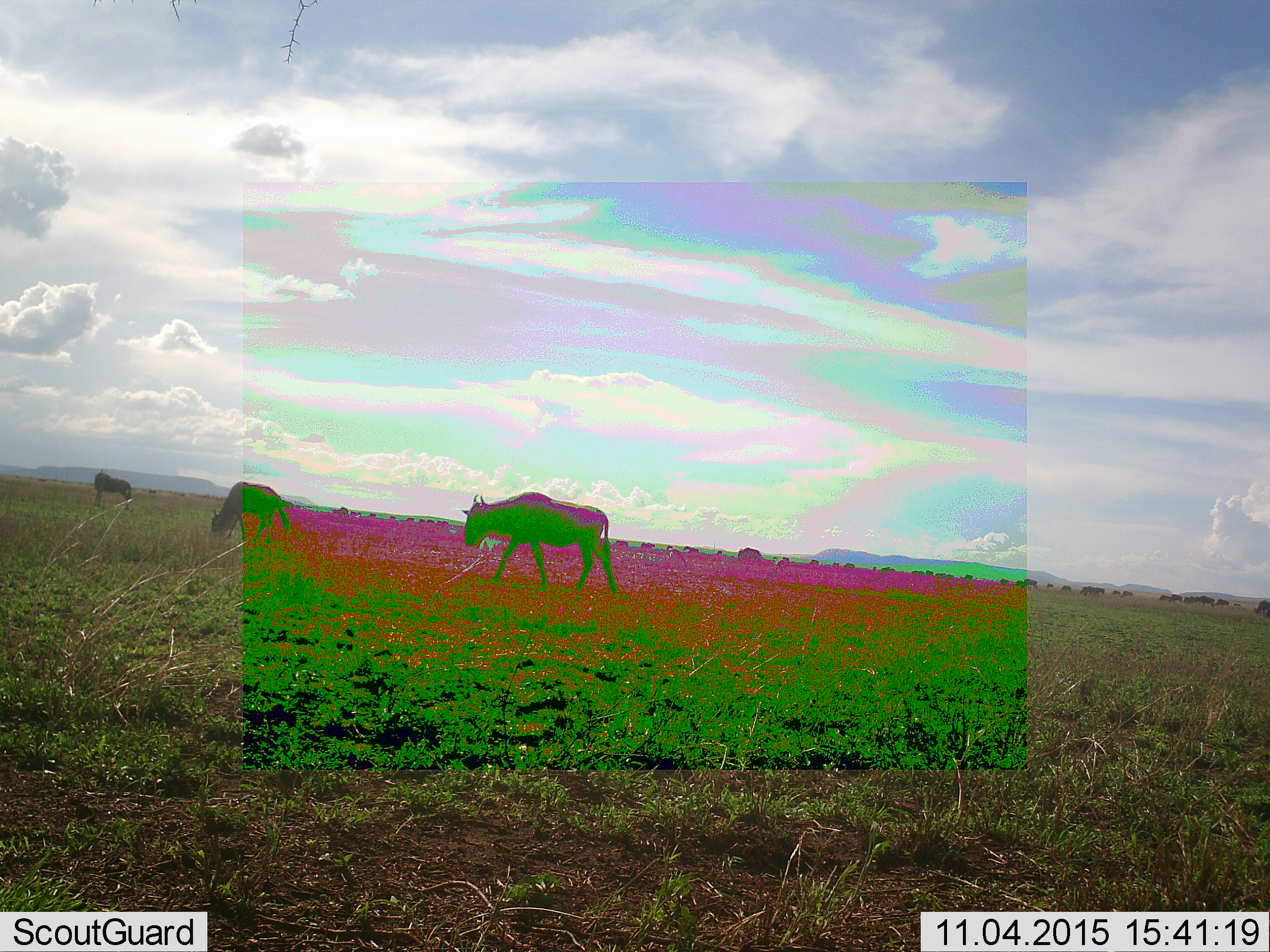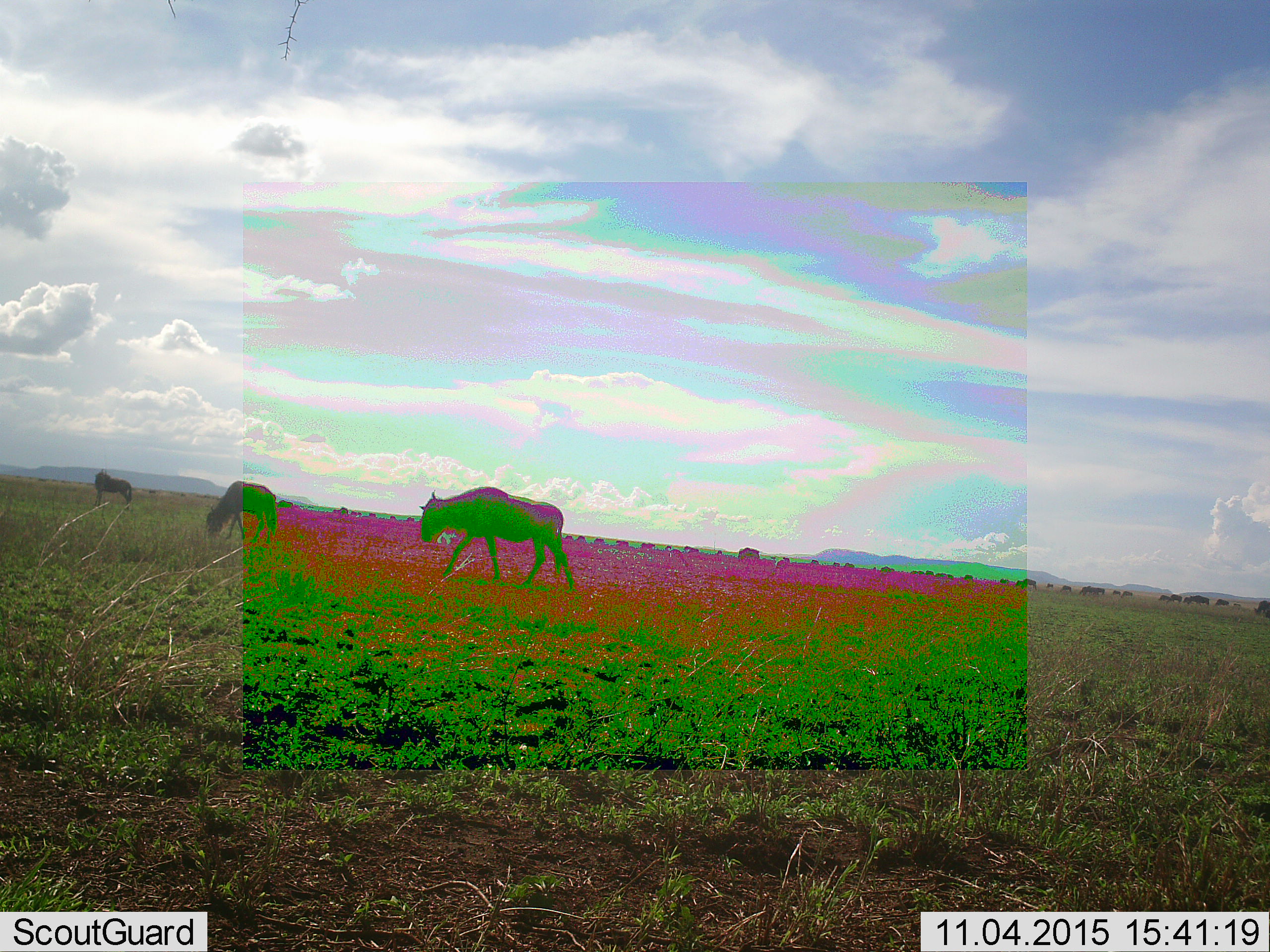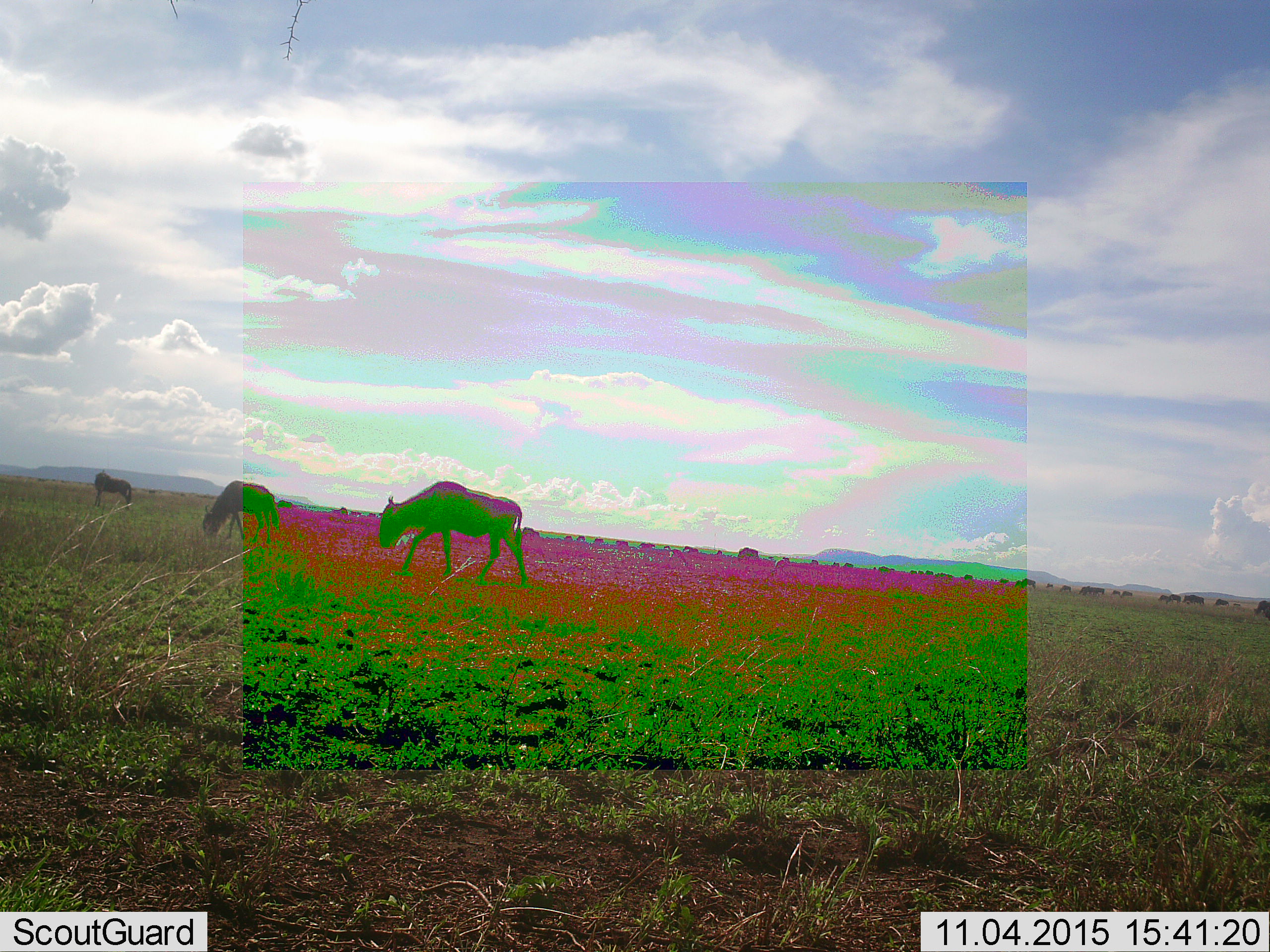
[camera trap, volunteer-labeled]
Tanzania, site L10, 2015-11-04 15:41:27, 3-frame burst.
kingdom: Animalia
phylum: Chordata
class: Mammalia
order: Artiodactyla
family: Bovidae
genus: Connochaetes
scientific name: Connochaetes taurinus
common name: blue wildebeest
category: wildebeest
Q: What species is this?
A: Wildebeest (blue wildebeest) (Connochaetes taurinus).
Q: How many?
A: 11-50.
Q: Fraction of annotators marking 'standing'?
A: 67%.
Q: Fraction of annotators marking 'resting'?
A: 0%.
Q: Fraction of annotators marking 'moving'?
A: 100%.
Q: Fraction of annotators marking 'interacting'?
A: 11%.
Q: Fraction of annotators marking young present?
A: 0%.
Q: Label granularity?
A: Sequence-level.